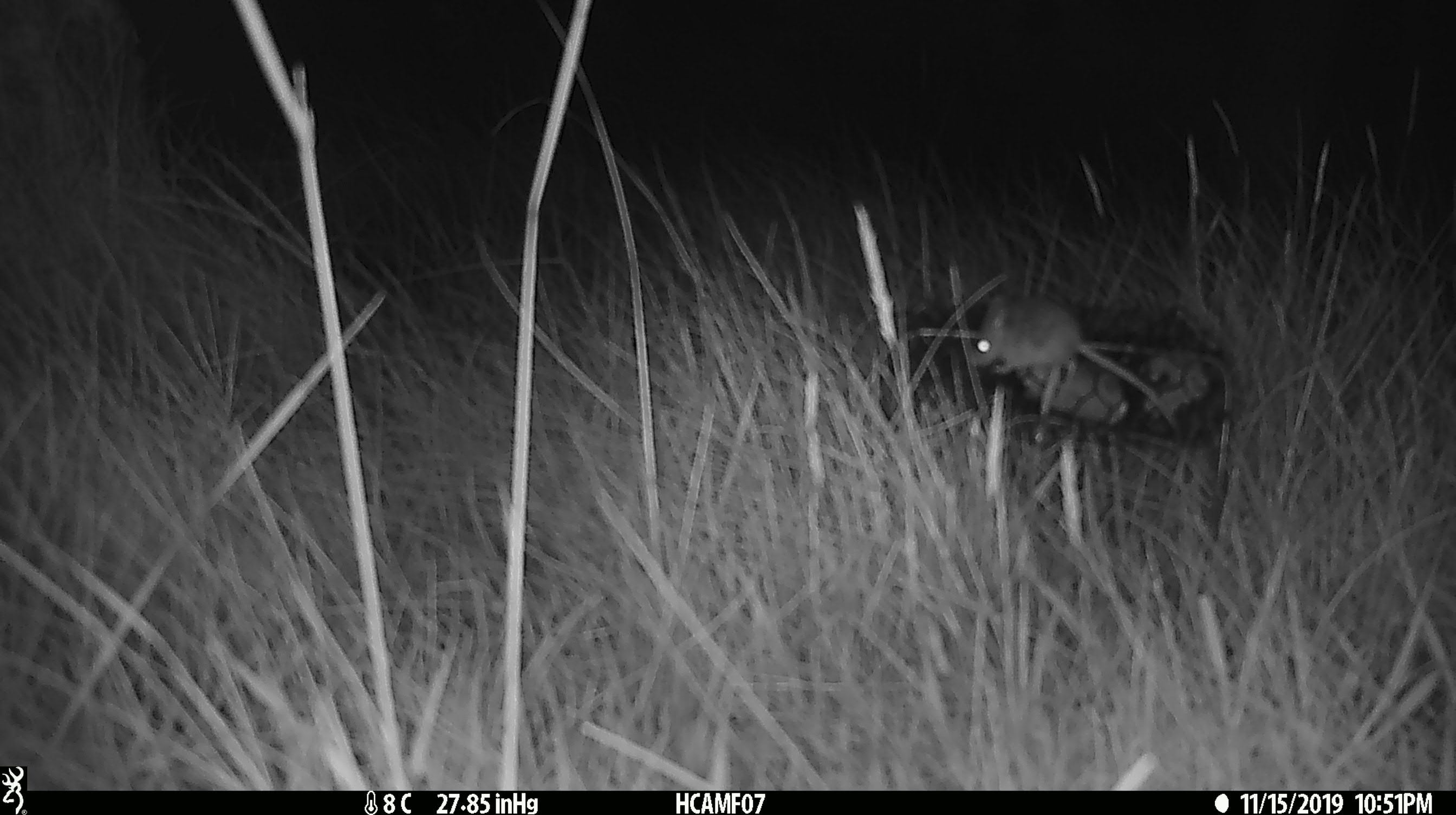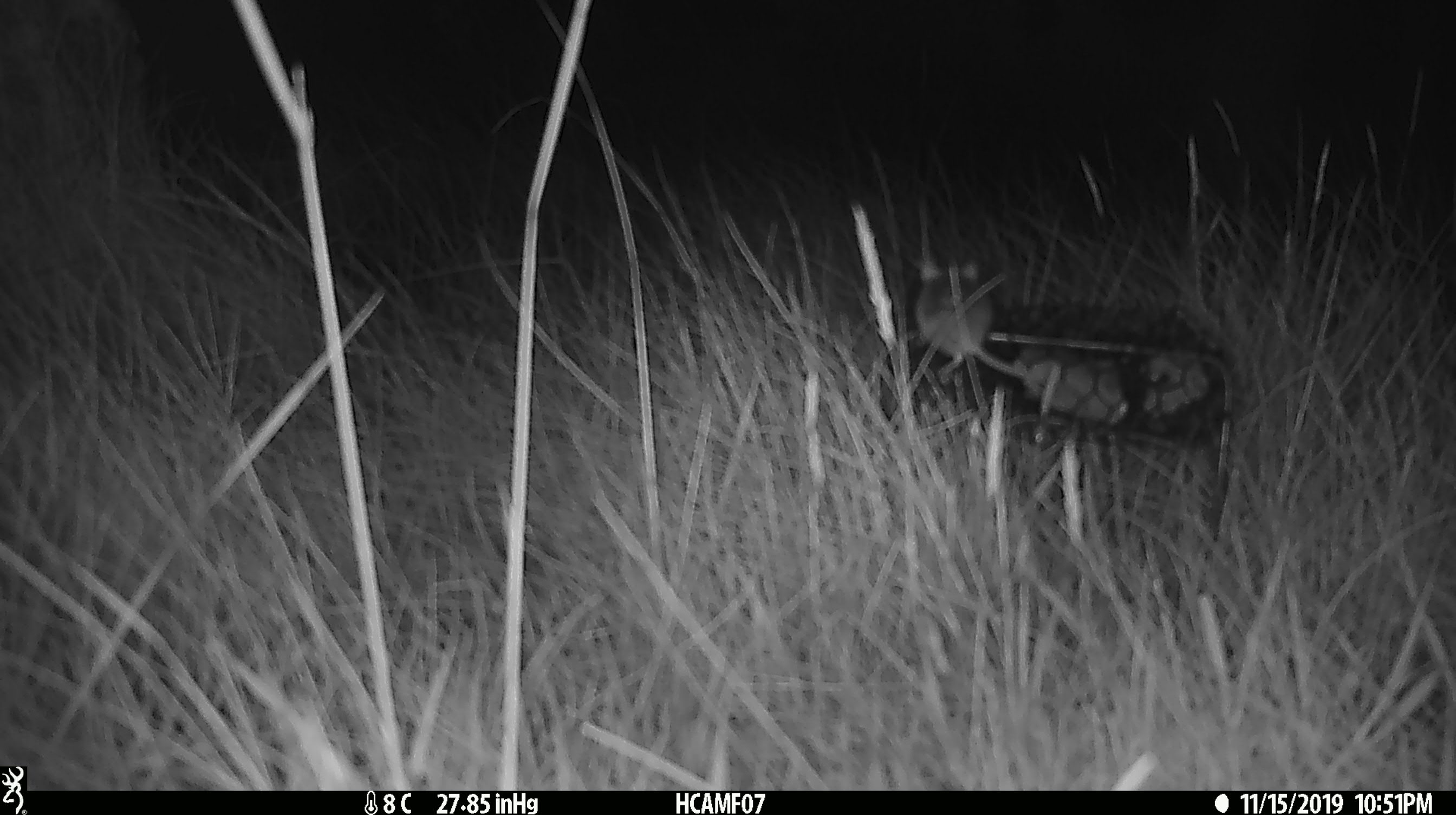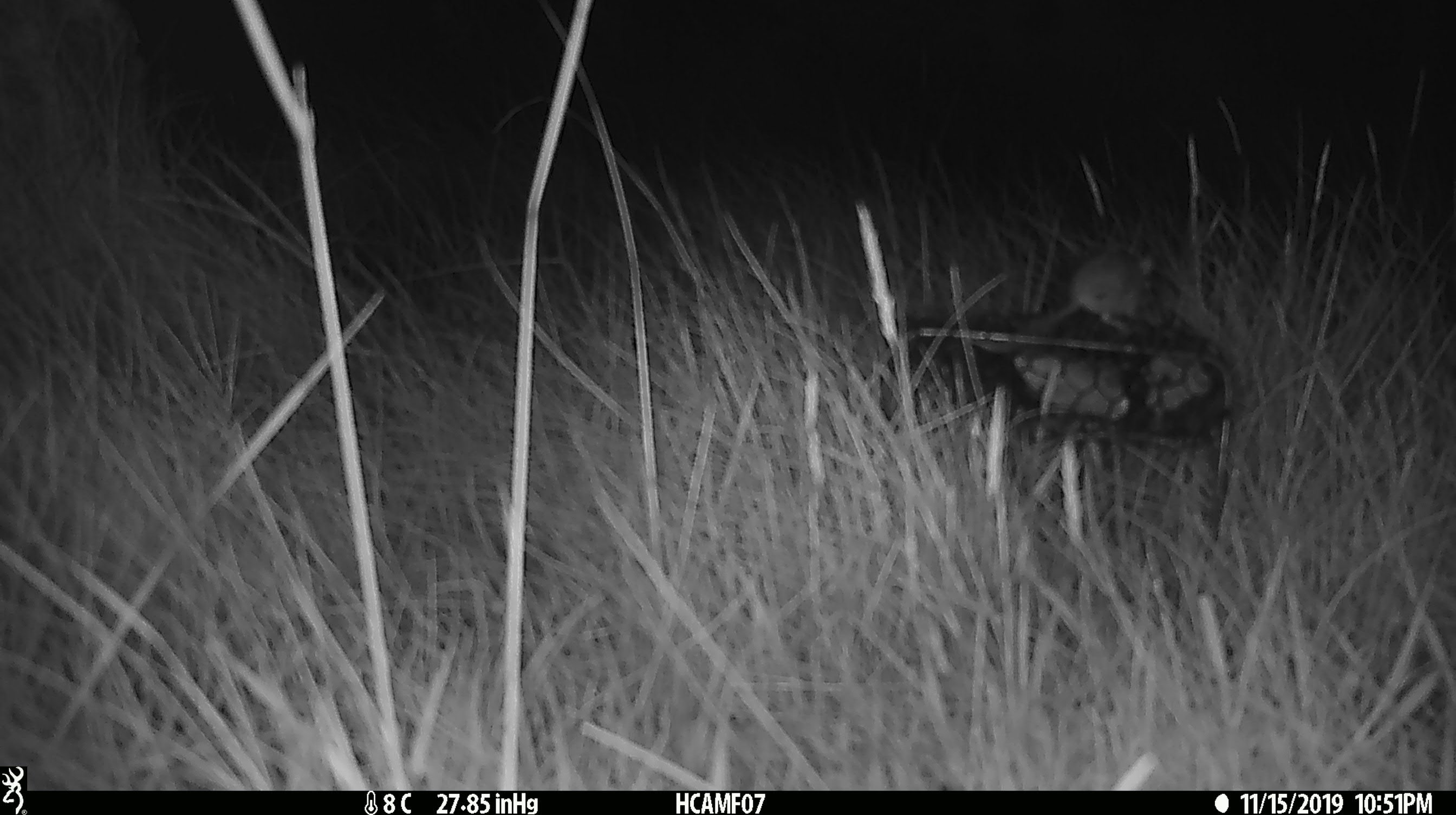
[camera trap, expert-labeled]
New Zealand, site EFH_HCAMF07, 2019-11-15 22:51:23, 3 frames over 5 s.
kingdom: Animalia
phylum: Chordata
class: Mammalia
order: Rodentia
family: Muridae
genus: Mus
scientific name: Mus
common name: mouse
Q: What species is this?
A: Mouse (Mus).